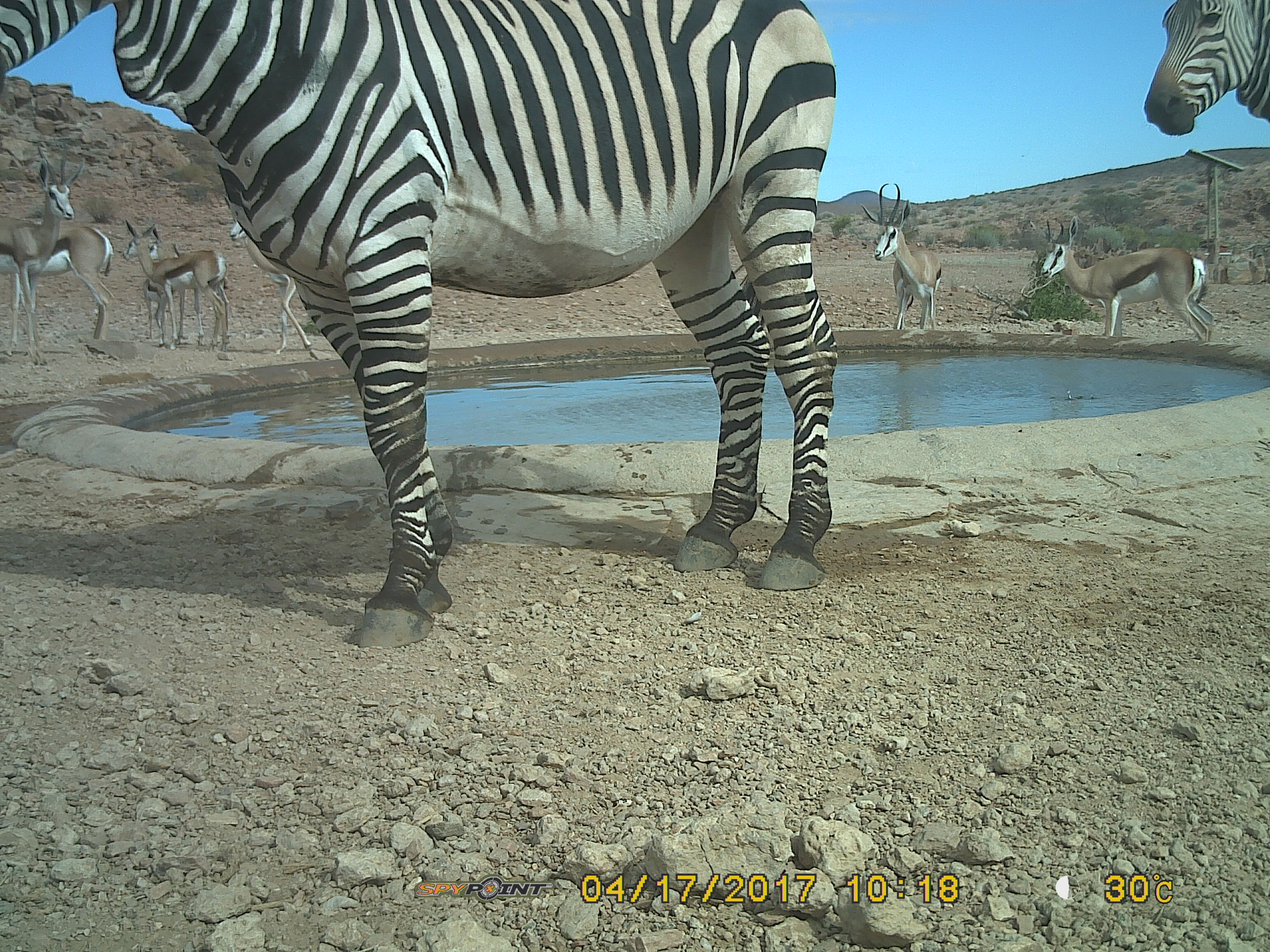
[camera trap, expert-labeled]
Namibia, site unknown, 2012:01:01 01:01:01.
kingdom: Animalia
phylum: Chordata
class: Mammalia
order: Artiodactyla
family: Bovidae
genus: Antidorcas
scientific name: Antidorcas marsupialis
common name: springbok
Antidorcas marsupialis (springbok).